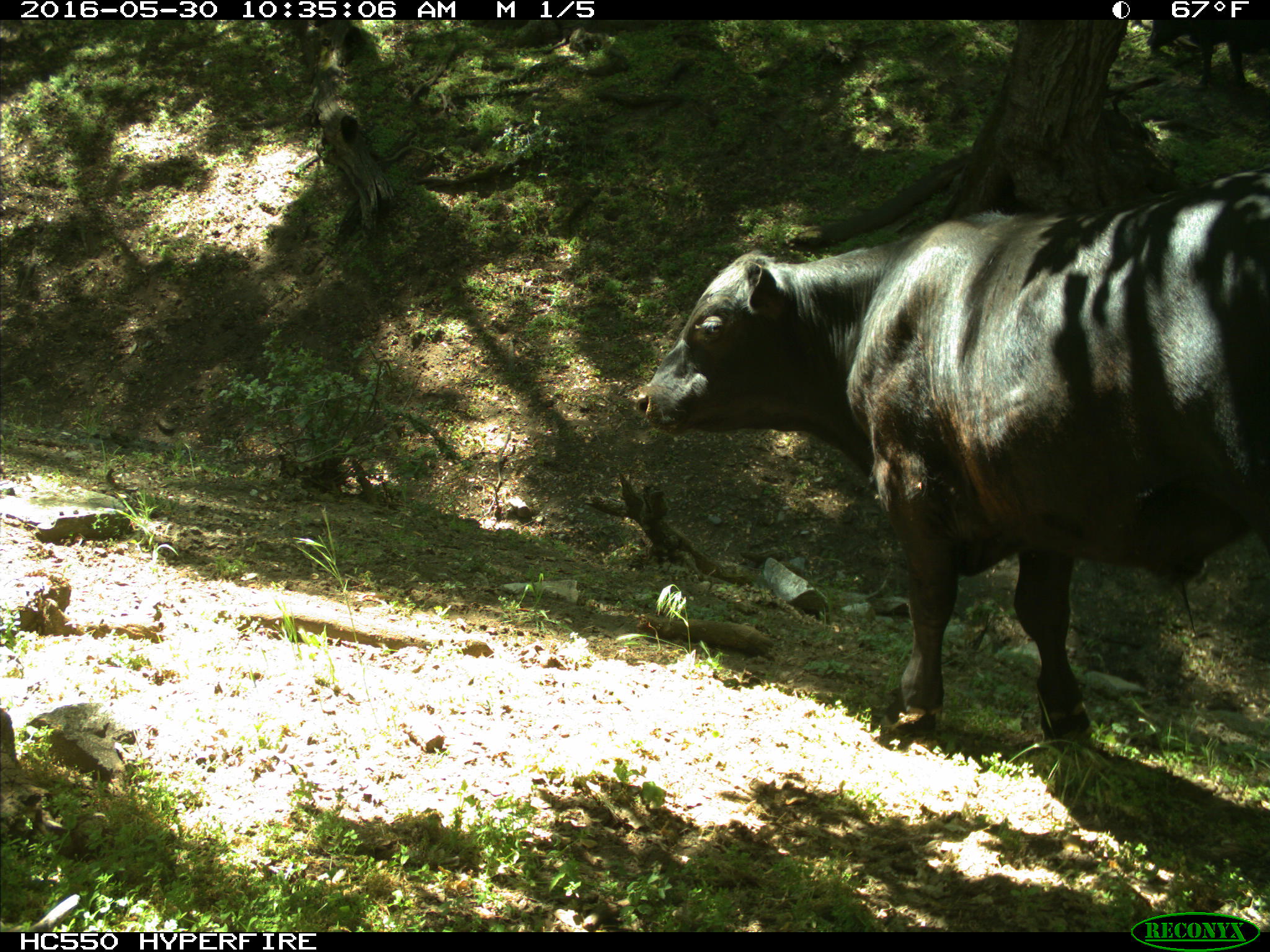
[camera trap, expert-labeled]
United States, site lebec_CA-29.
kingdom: Animalia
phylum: Chordata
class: Mammalia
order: Artiodactyla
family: Bovidae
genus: Bos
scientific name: Bos taurus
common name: domestic cow